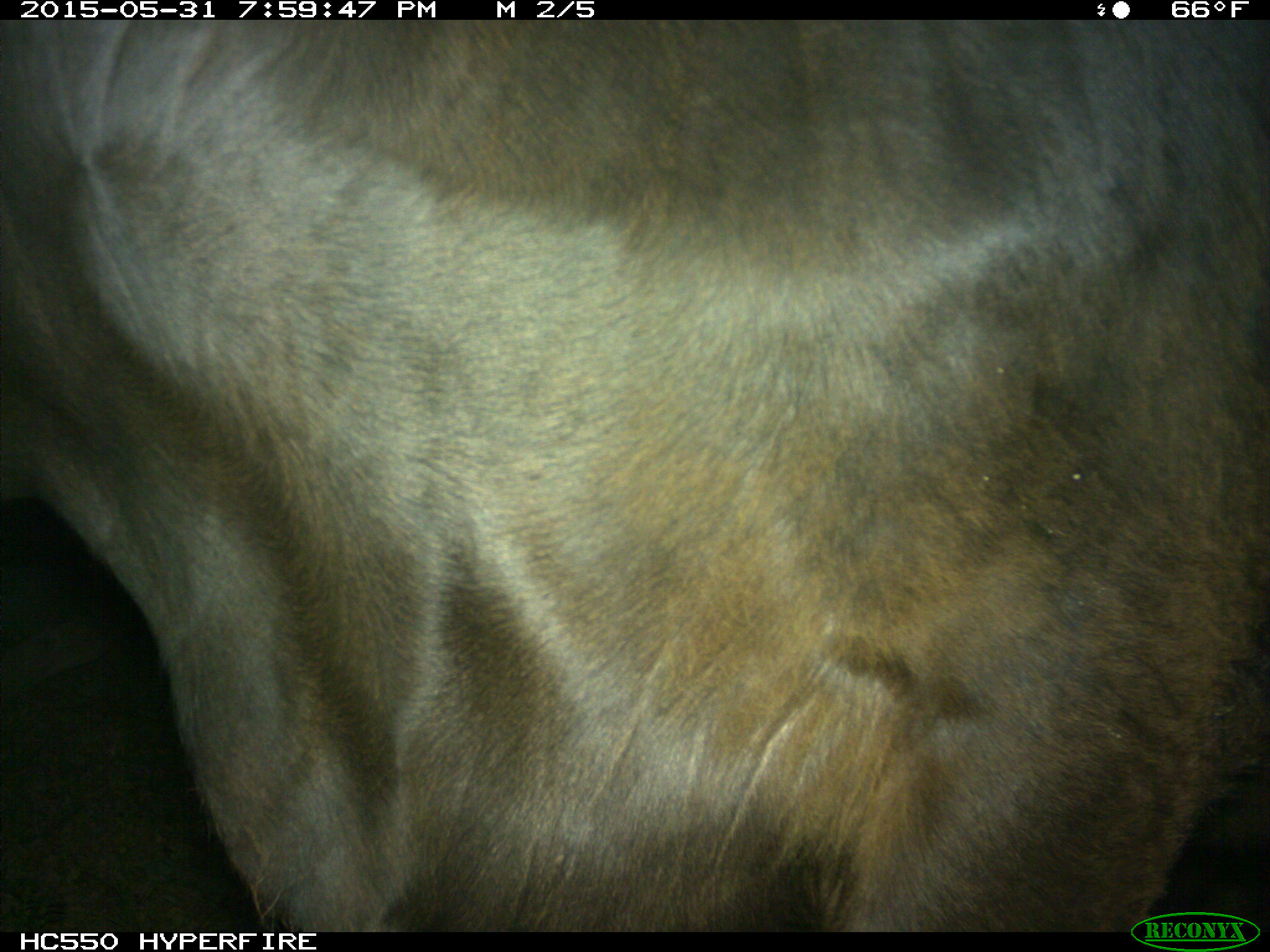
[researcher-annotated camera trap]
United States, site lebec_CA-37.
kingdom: Animalia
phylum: Chordata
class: Mammalia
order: Artiodactyla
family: Bovidae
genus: Bos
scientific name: Bos taurus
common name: domestic cow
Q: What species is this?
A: Bos taurus (domestic cow).